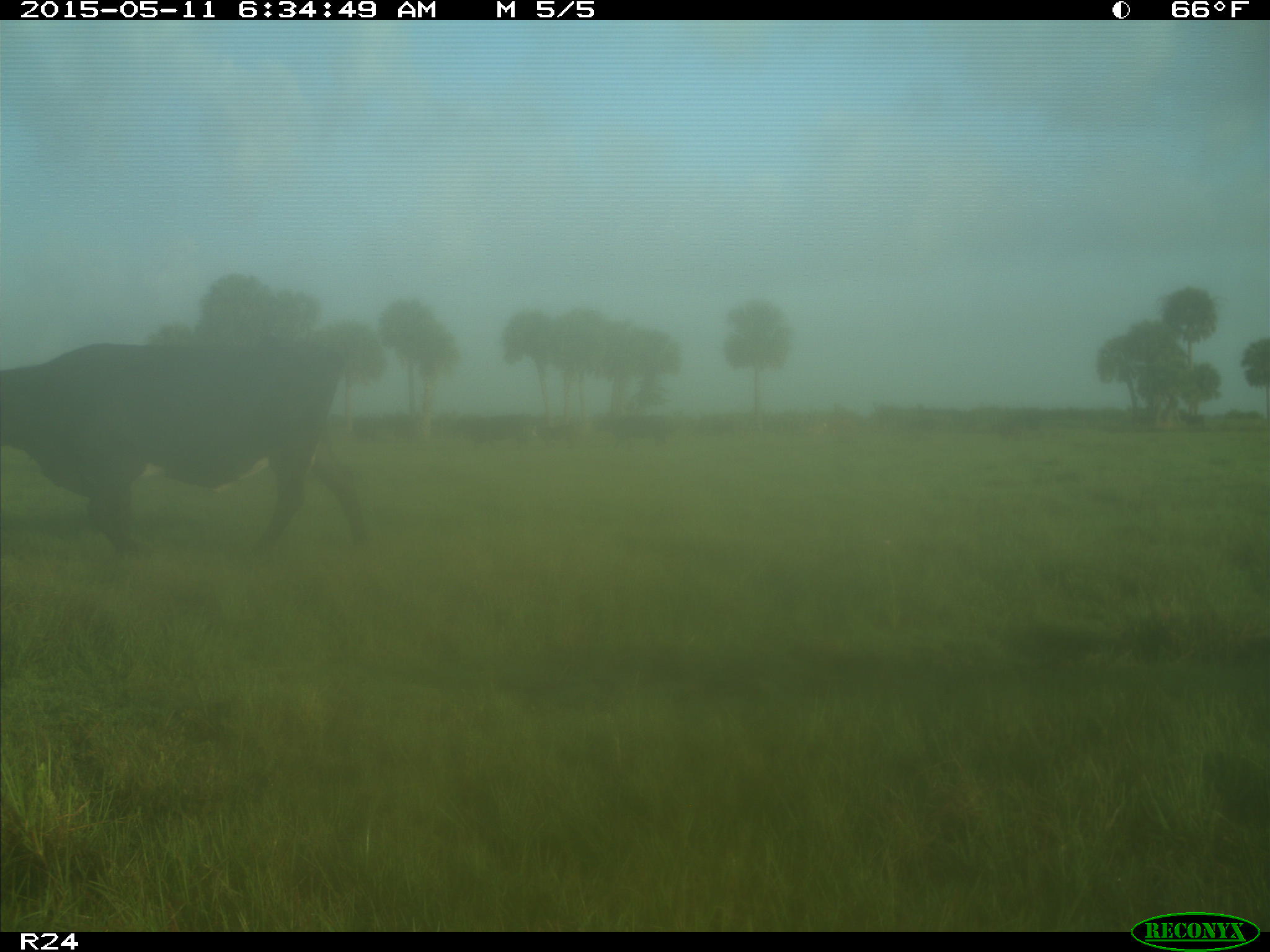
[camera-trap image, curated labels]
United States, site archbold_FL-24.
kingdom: Animalia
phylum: Chordata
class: Mammalia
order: Artiodactyla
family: Bovidae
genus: Bos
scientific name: Bos taurus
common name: domestic cow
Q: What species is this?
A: Bos taurus (domestic cow).